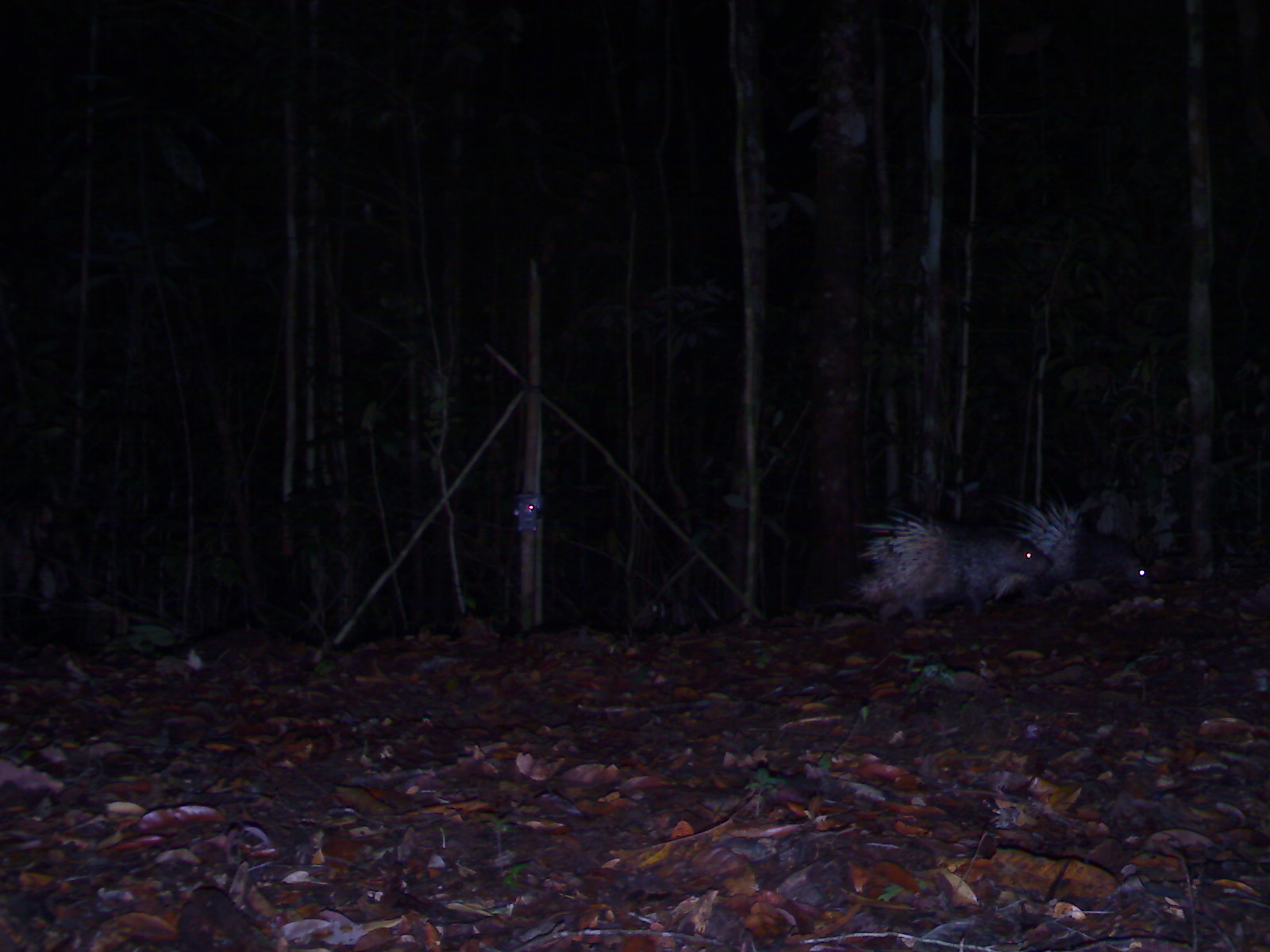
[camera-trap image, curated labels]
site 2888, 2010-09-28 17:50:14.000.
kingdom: Animalia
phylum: Chordata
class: Mammalia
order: Rodentia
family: Hystricidae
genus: Hystrix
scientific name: Hystrix brachyura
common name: east asian porcupine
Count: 2.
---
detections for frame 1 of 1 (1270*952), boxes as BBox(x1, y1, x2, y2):
hystrix brachyura: BBox(855, 505, 1055, 625); BBox(1012, 495, 1153, 596)